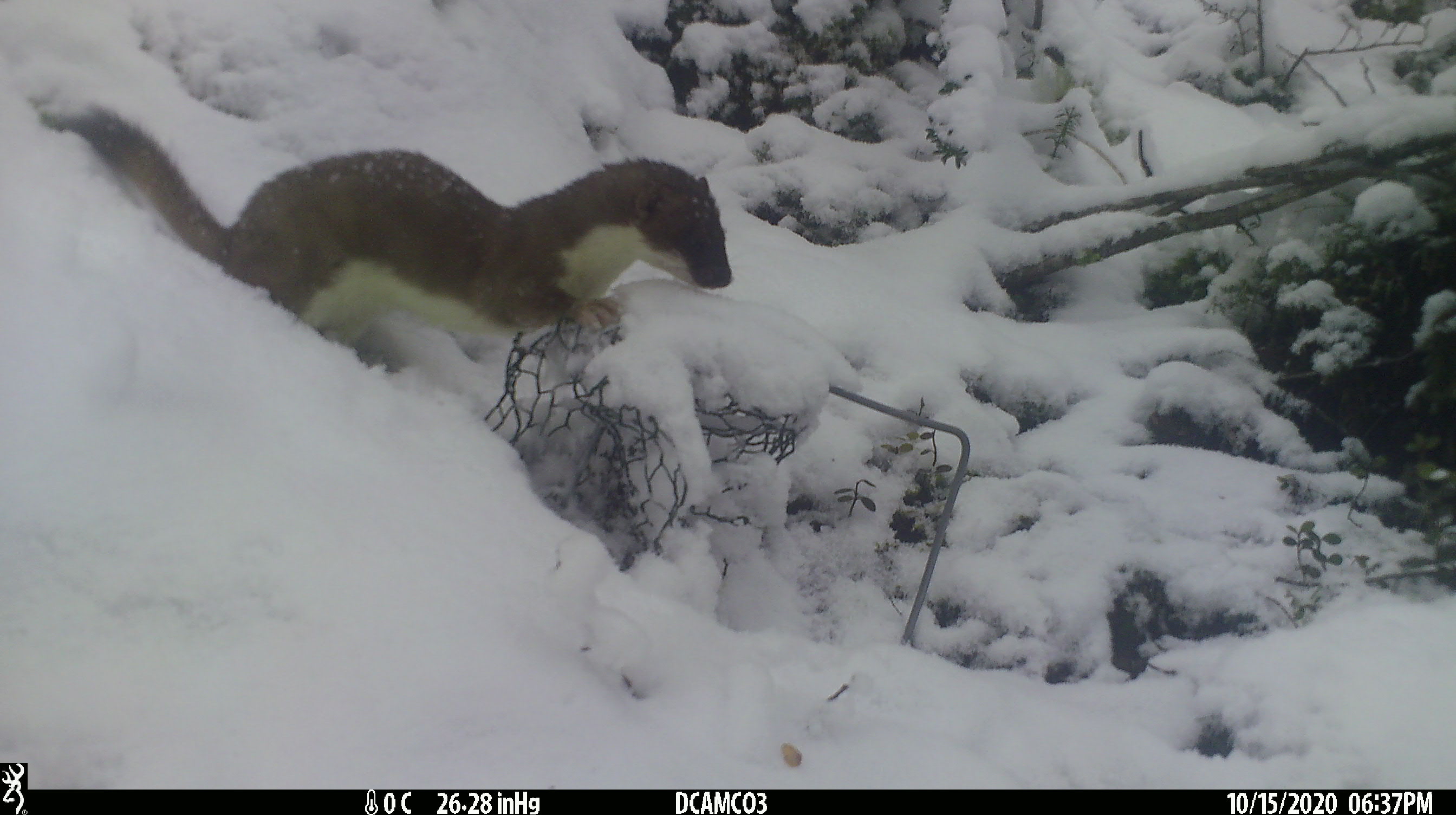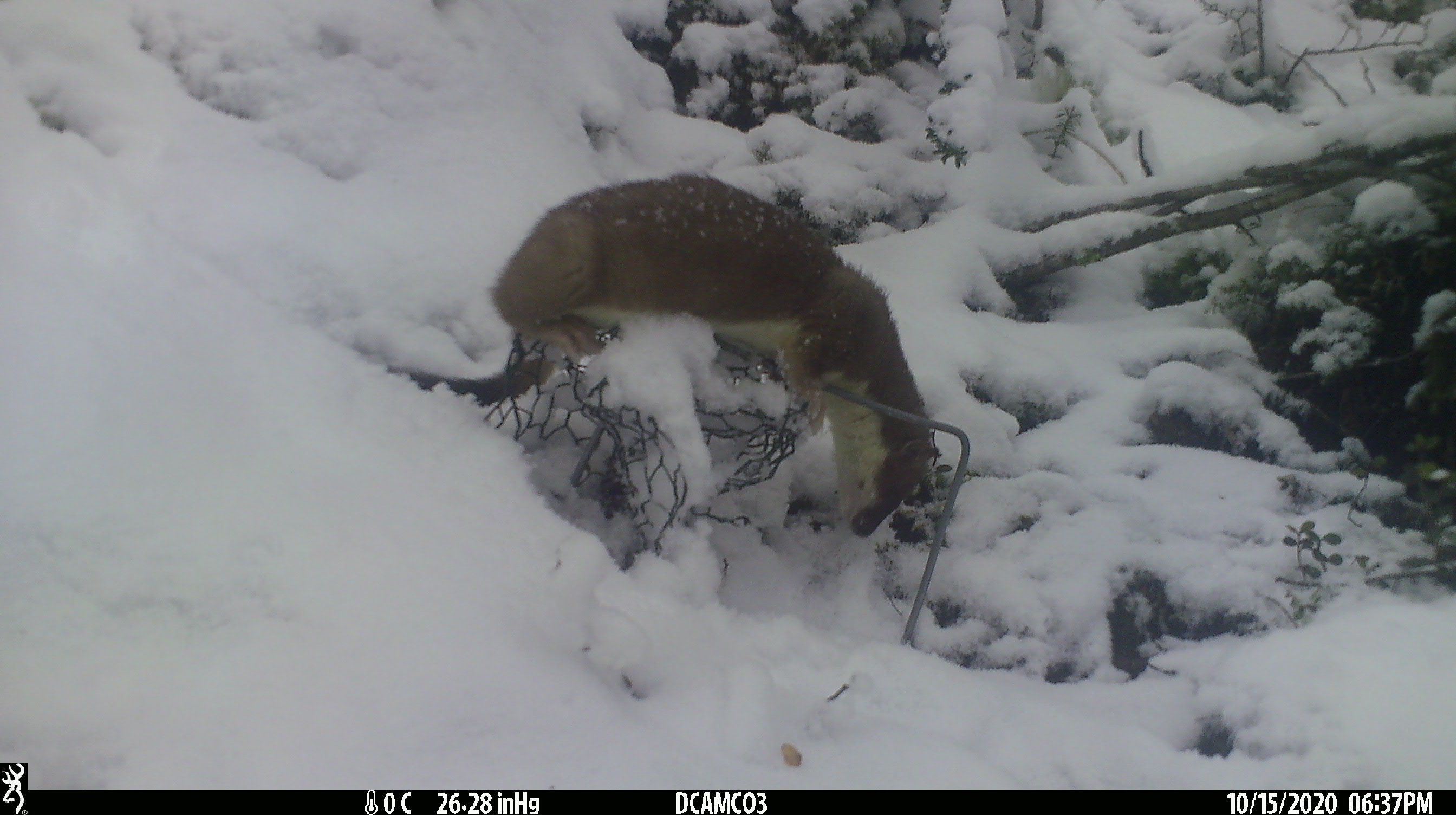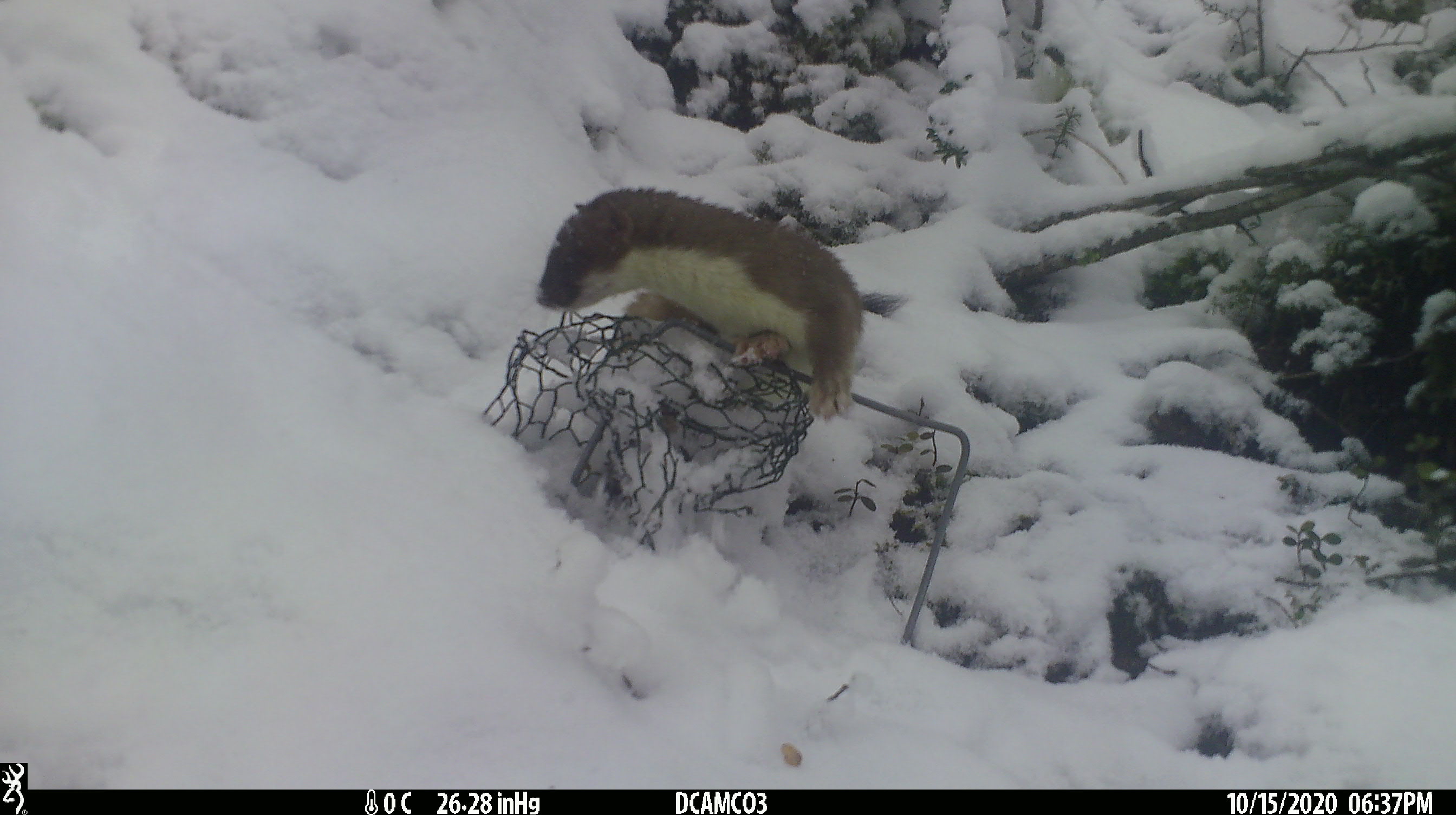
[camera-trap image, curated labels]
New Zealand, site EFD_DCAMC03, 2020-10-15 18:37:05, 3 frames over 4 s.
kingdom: Animalia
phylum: Chordata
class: Mammalia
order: Carnivora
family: Mustelidae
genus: Mustela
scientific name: Mustela erminea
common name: stoat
Stoat (Mustela erminea).